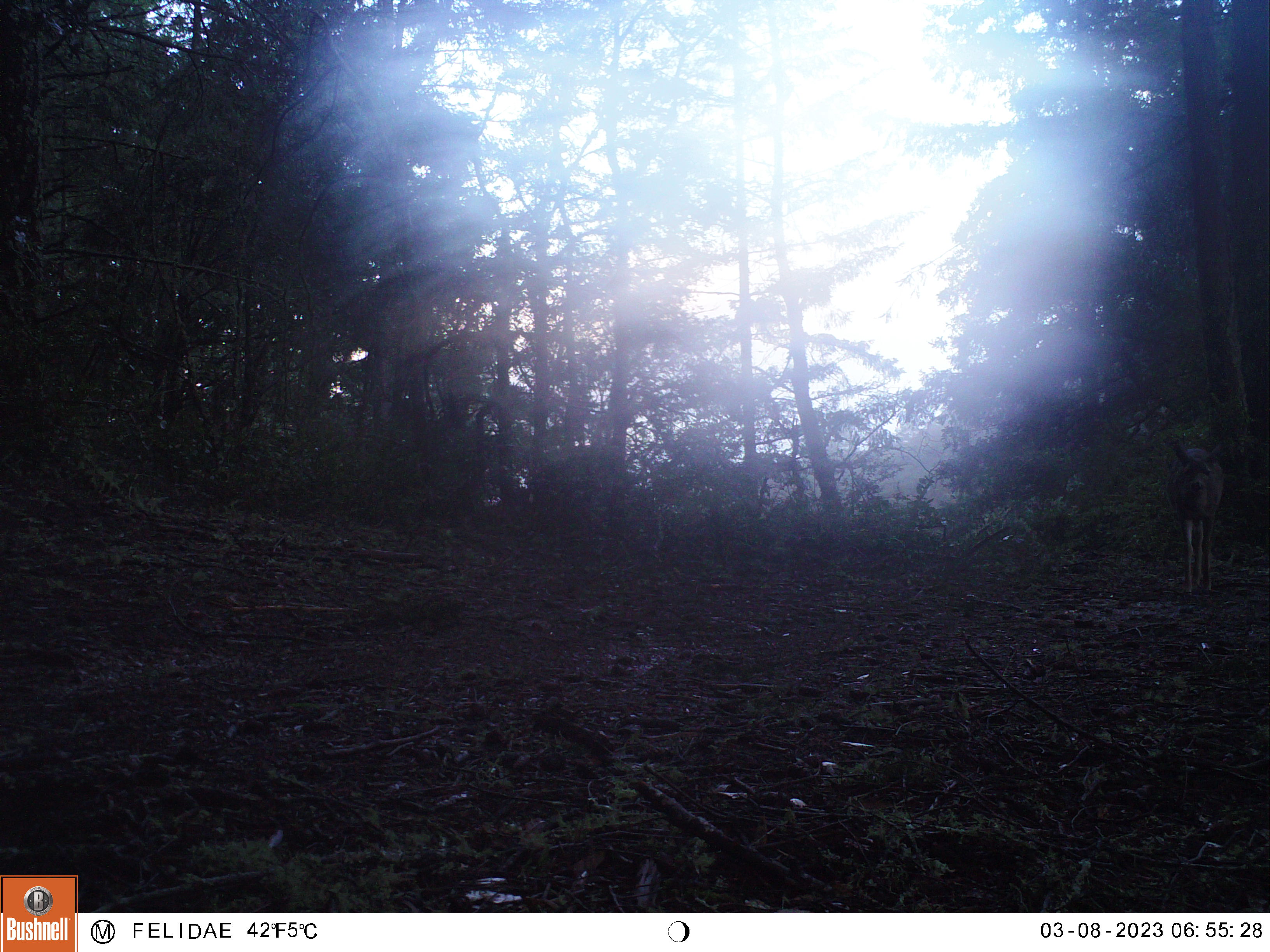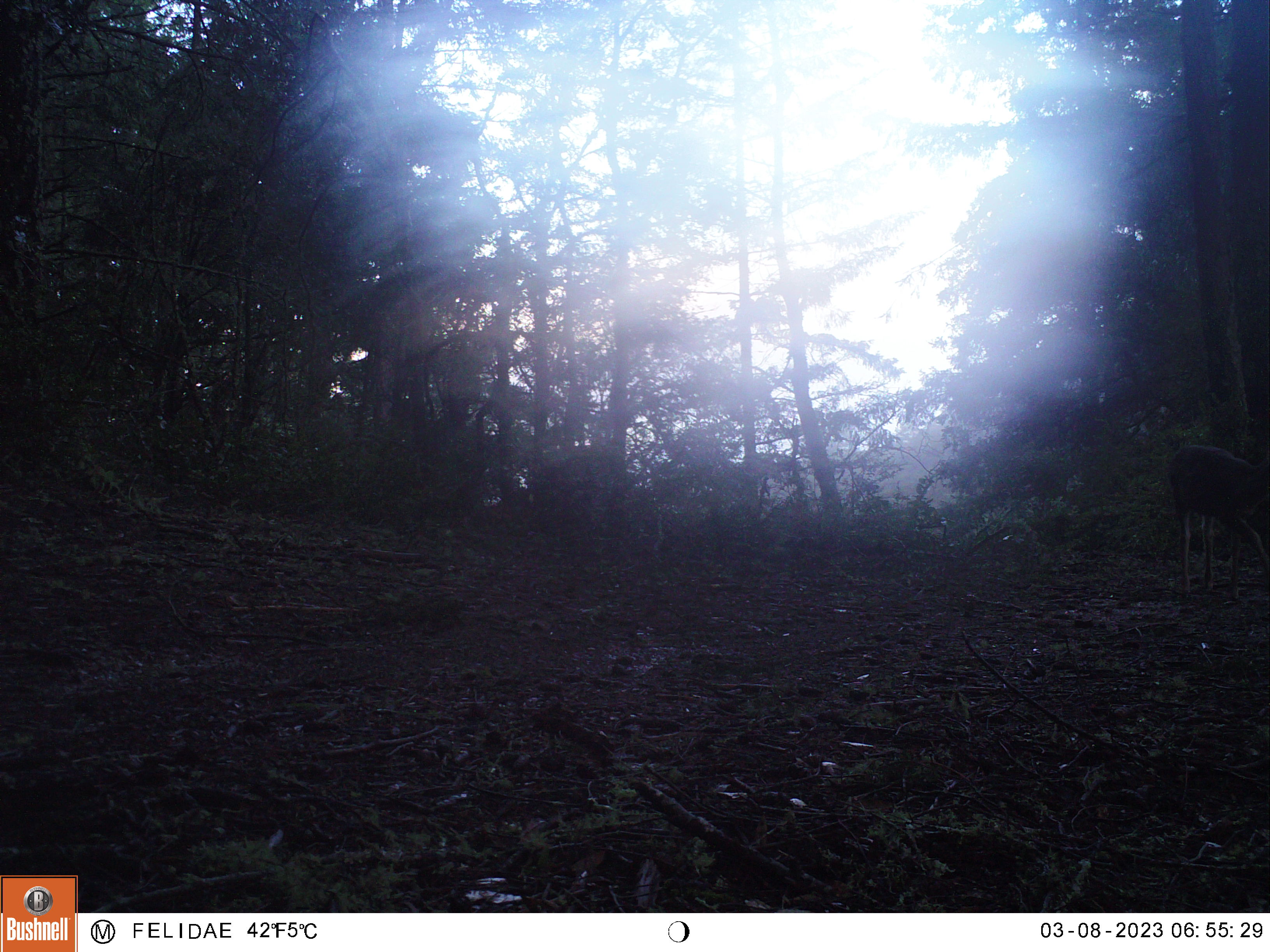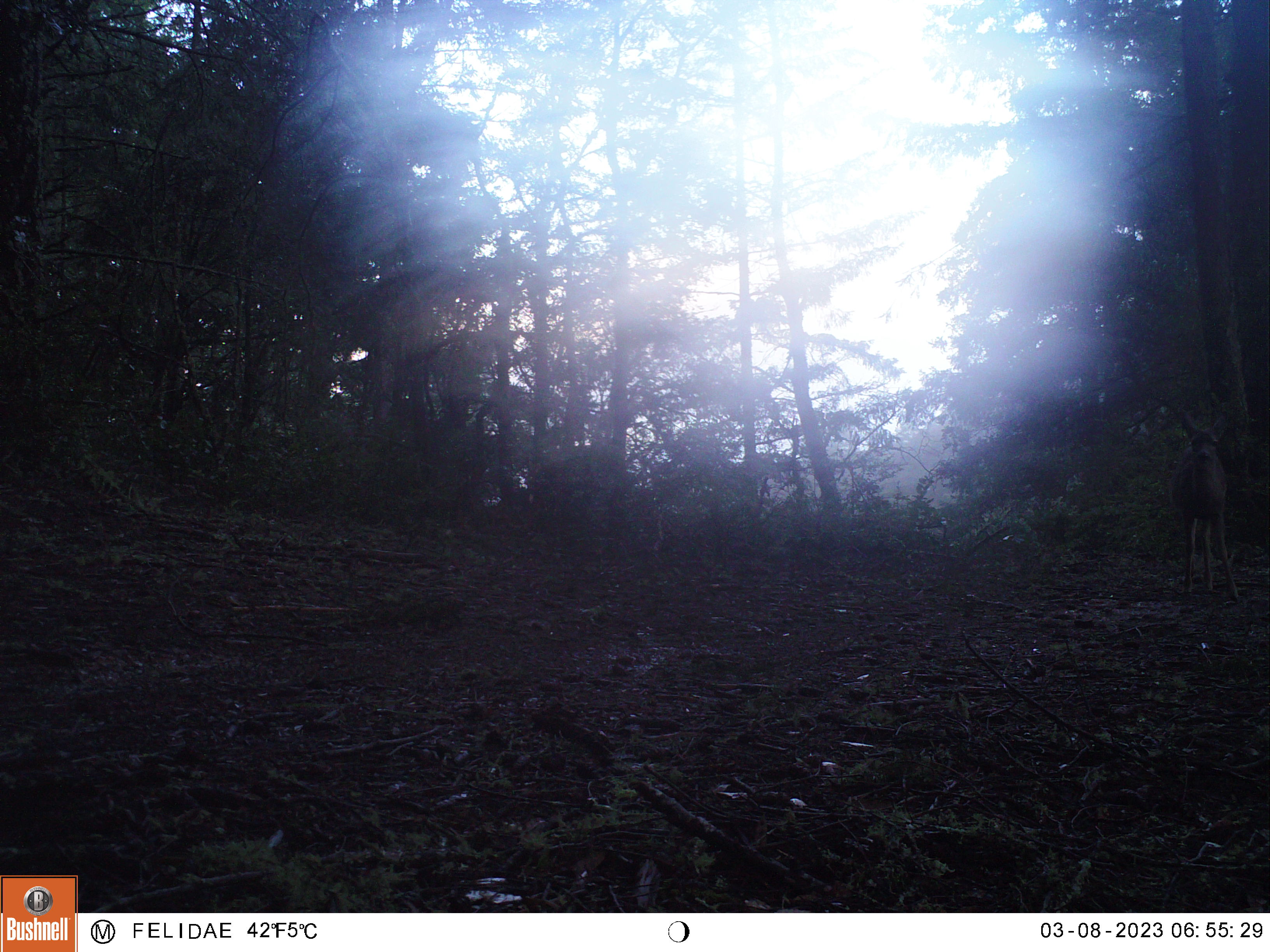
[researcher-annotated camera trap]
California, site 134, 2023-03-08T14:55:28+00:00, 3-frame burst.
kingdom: Animalia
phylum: Chordata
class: Mammalia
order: Artiodactyla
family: Cervidae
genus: Odocoileus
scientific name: Odocoileus hemionus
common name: mule deer